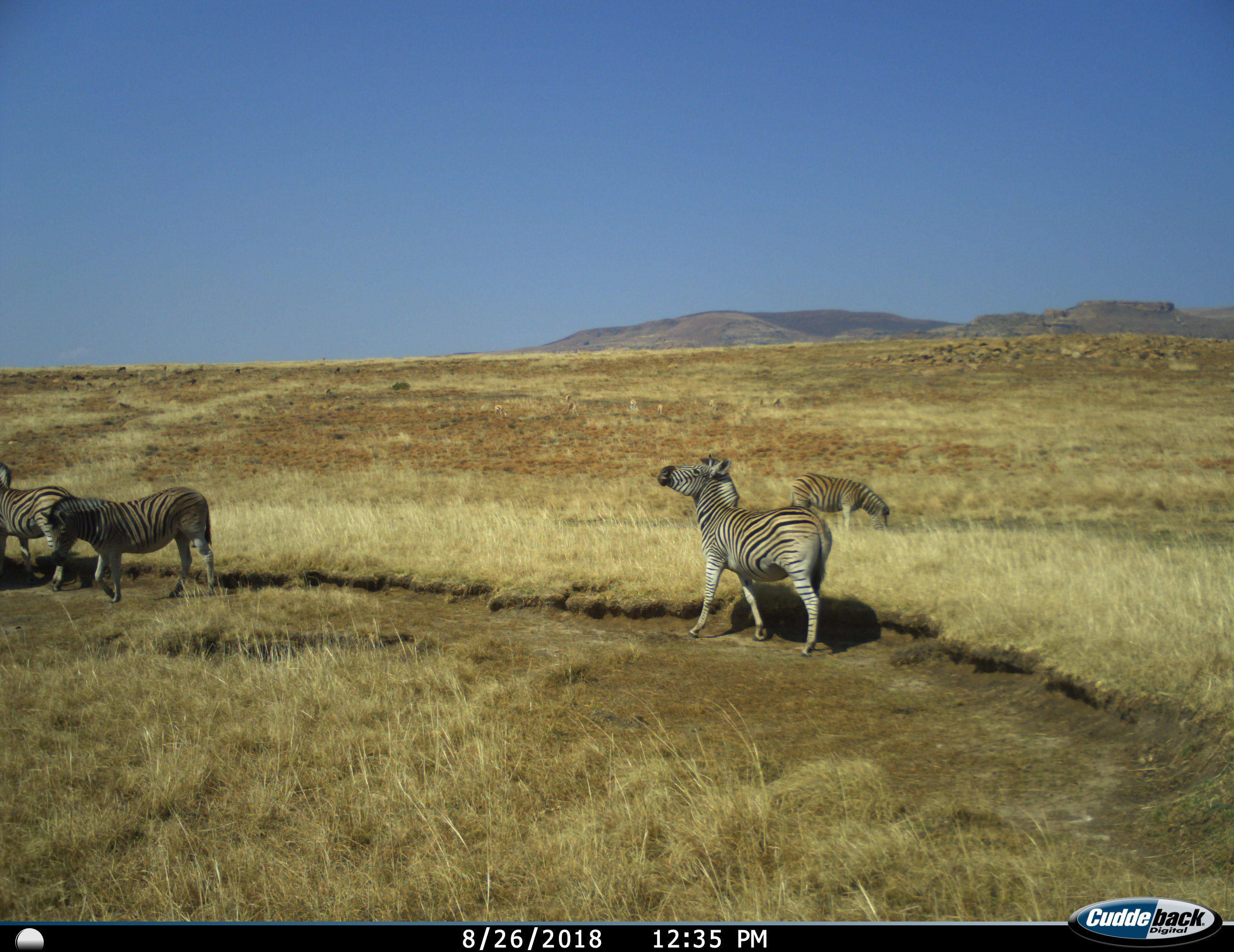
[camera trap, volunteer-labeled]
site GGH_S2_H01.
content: unidentified animal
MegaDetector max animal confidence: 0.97